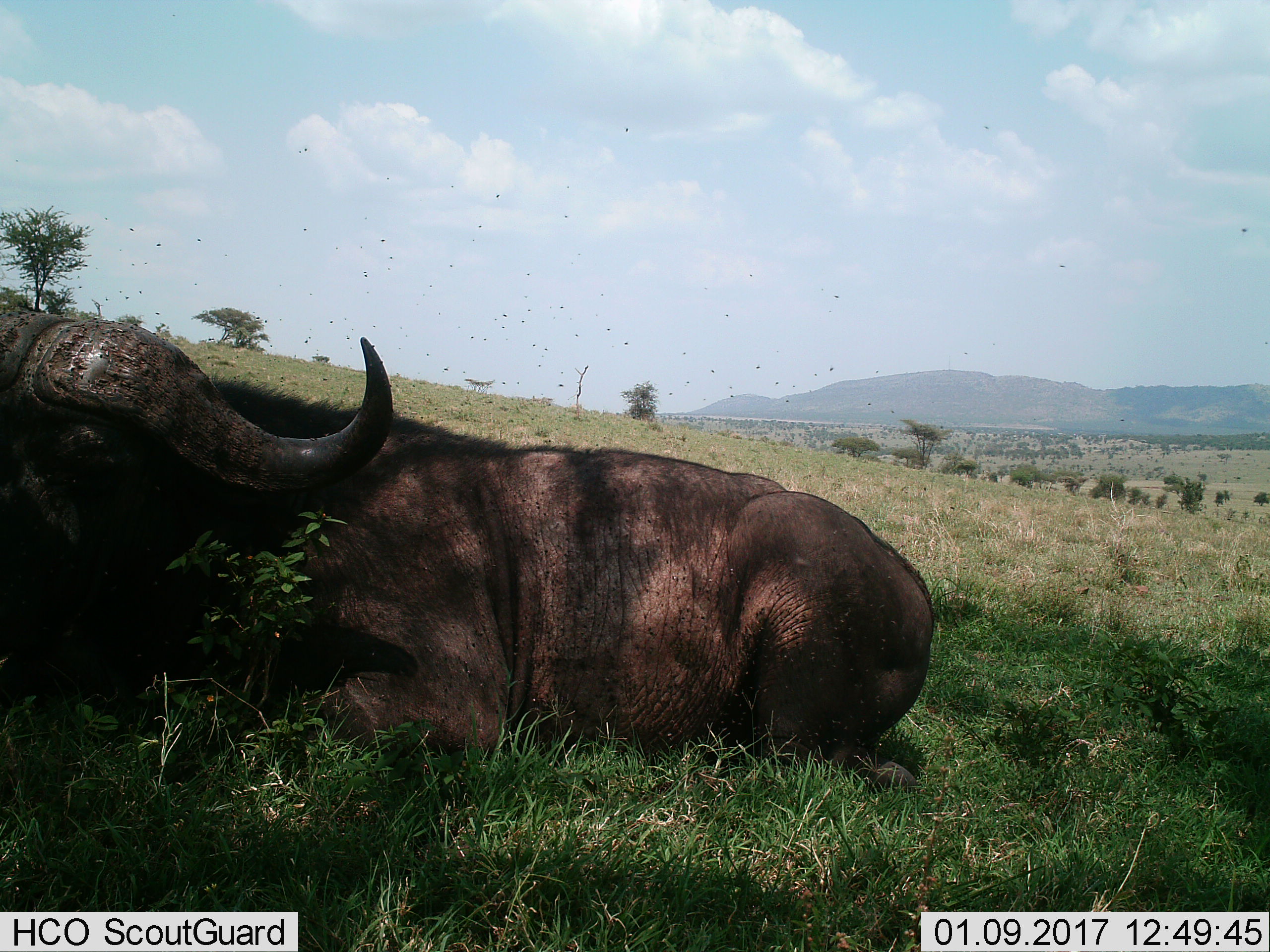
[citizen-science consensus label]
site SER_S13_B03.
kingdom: Animalia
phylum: Chordata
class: Mammalia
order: Artiodactyla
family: Bovidae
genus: Syncerus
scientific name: Syncerus caffer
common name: african buffalo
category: buffalo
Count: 1.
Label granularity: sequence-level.